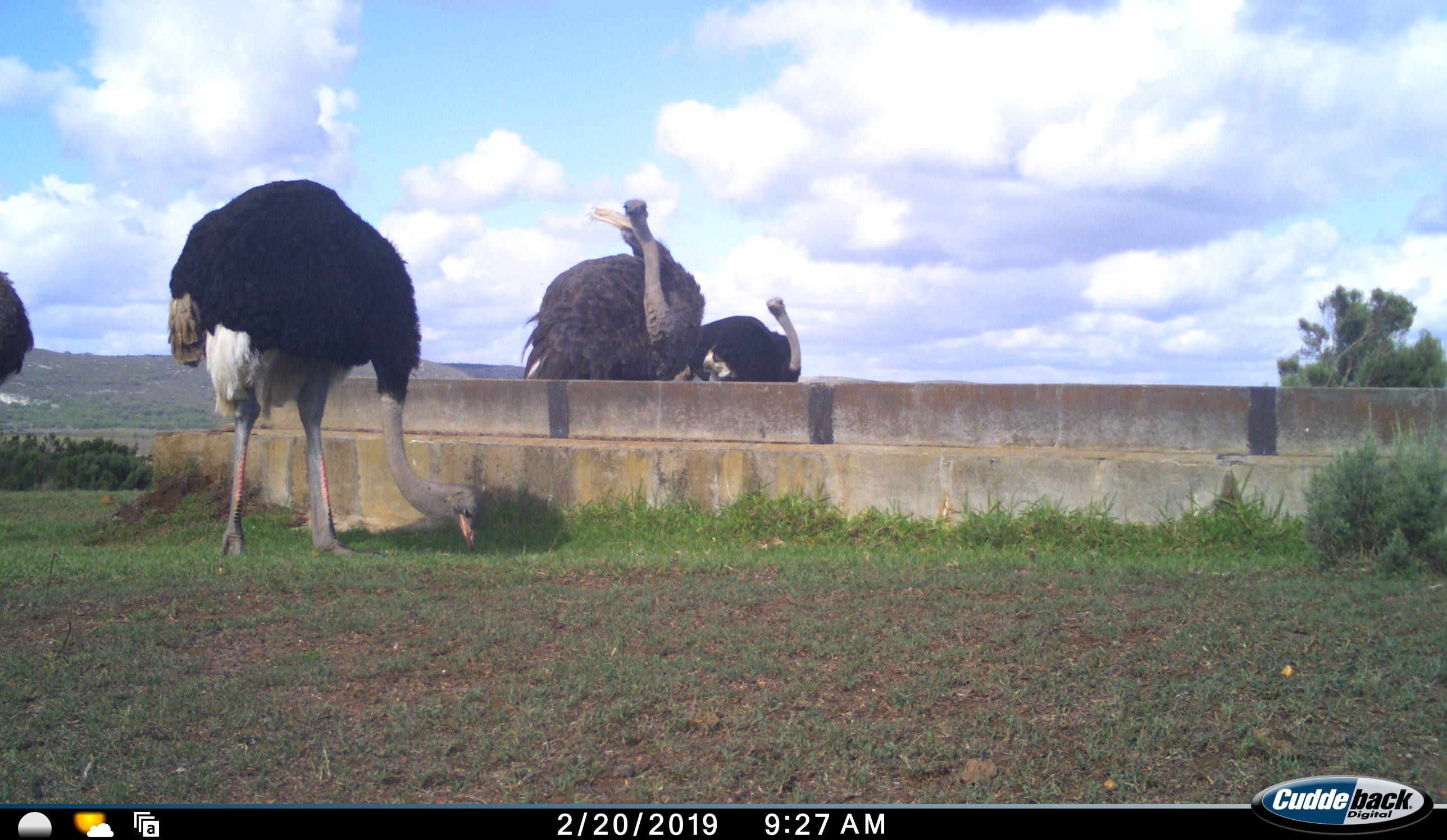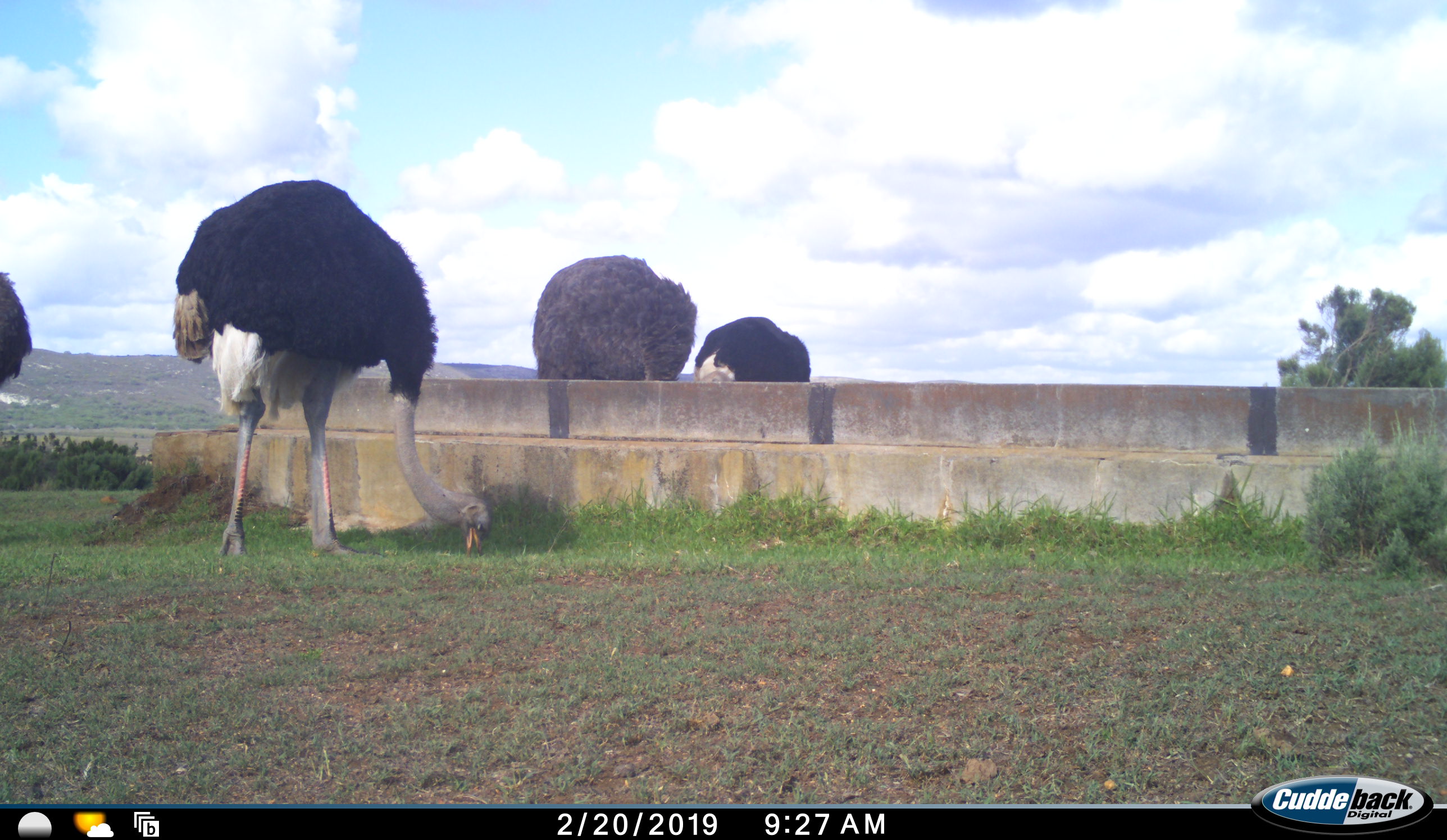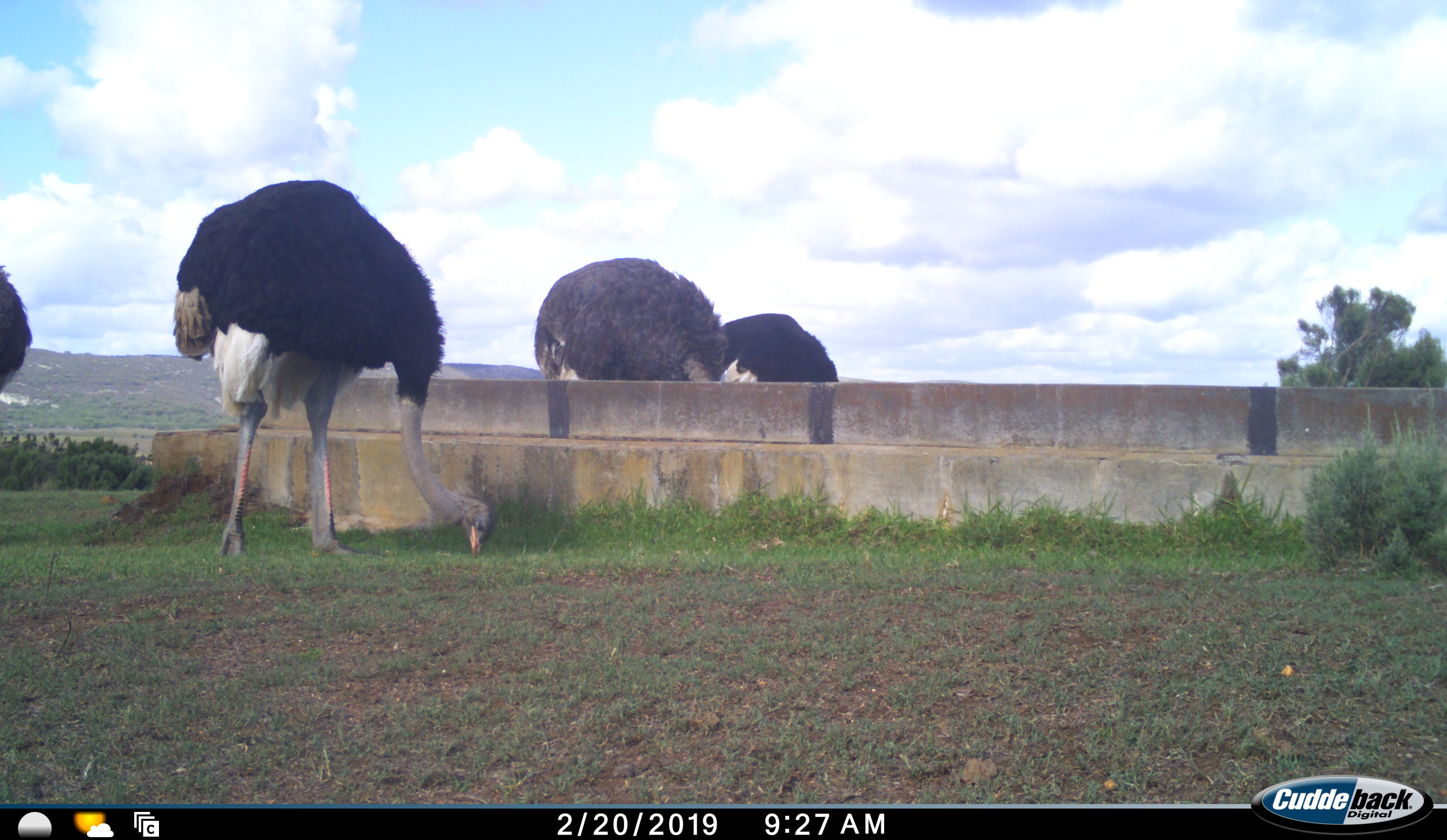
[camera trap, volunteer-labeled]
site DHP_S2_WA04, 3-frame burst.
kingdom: Animalia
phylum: Chordata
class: Aves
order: Struthioniformes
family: Struthionidae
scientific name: Struthionidae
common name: ostrich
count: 4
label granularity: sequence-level